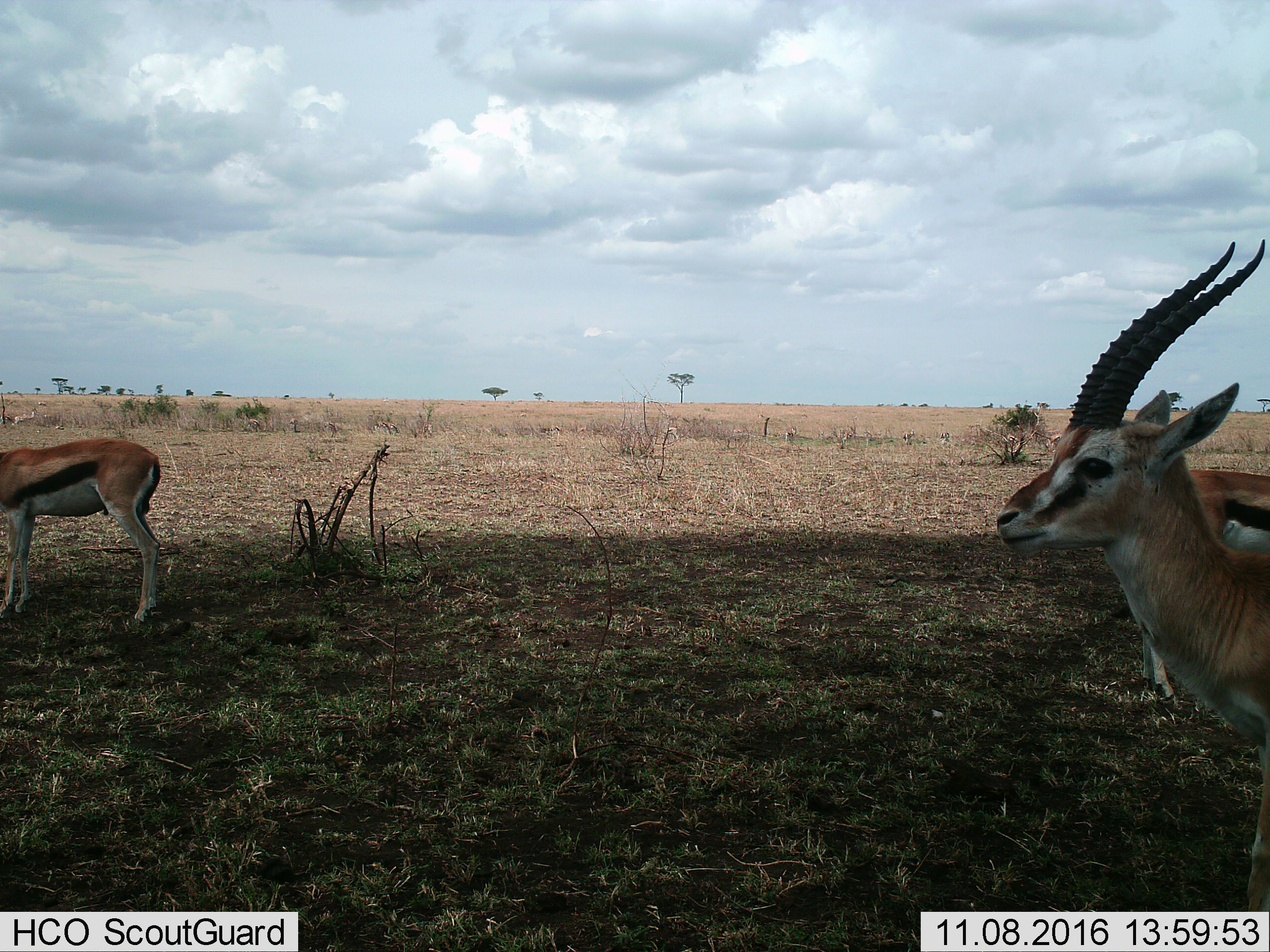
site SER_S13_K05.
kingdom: Animalia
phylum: Chordata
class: Mammalia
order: Artiodactyla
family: Bovidae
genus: Eudorcas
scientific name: Eudorcas thomsonii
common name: thomson's gazelle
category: gazellethomsons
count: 3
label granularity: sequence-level